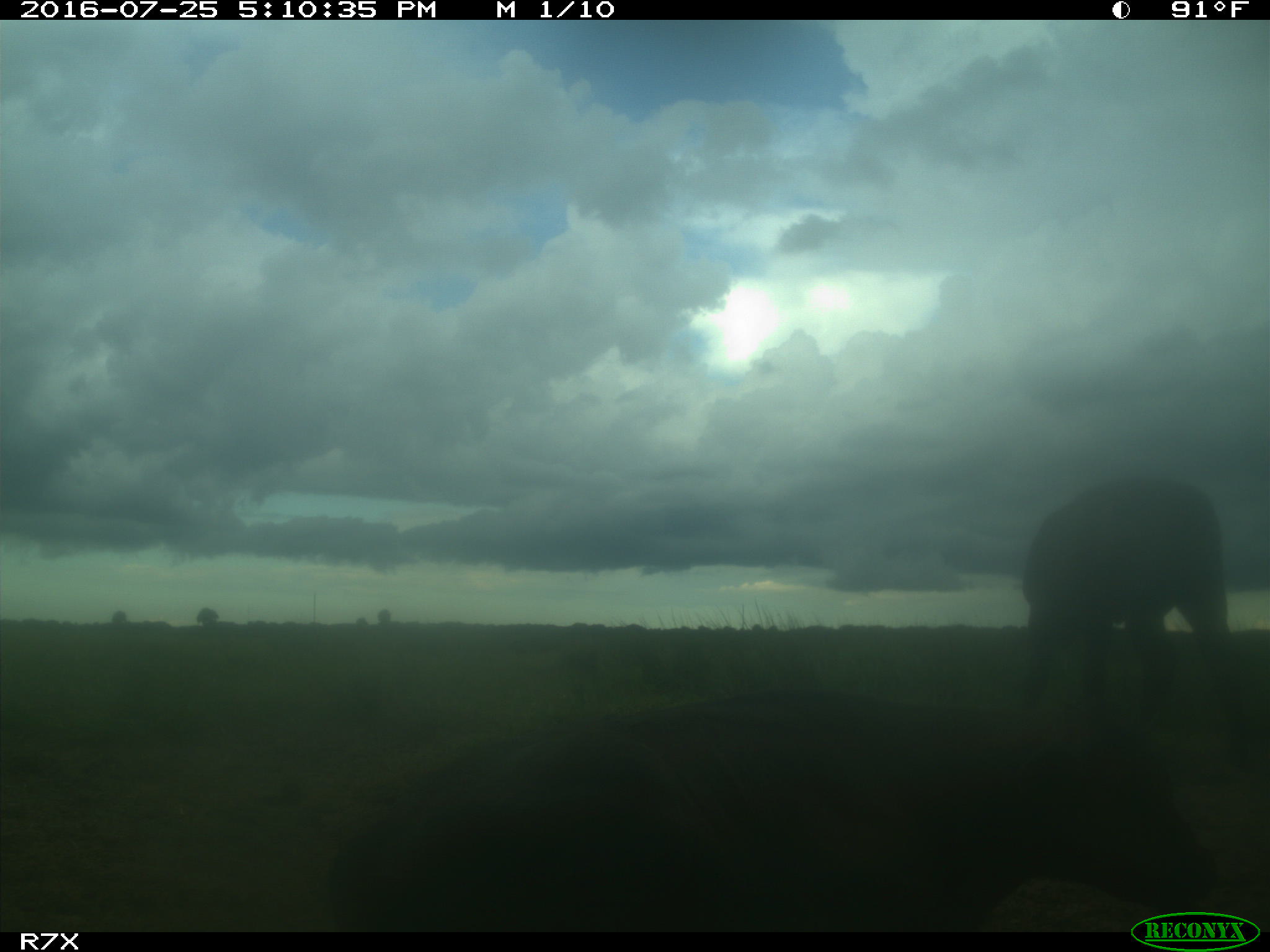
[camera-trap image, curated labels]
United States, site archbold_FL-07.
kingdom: Animalia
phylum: Chordata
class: Mammalia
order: Artiodactyla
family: Bovidae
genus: Bos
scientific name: Bos taurus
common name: domestic cow